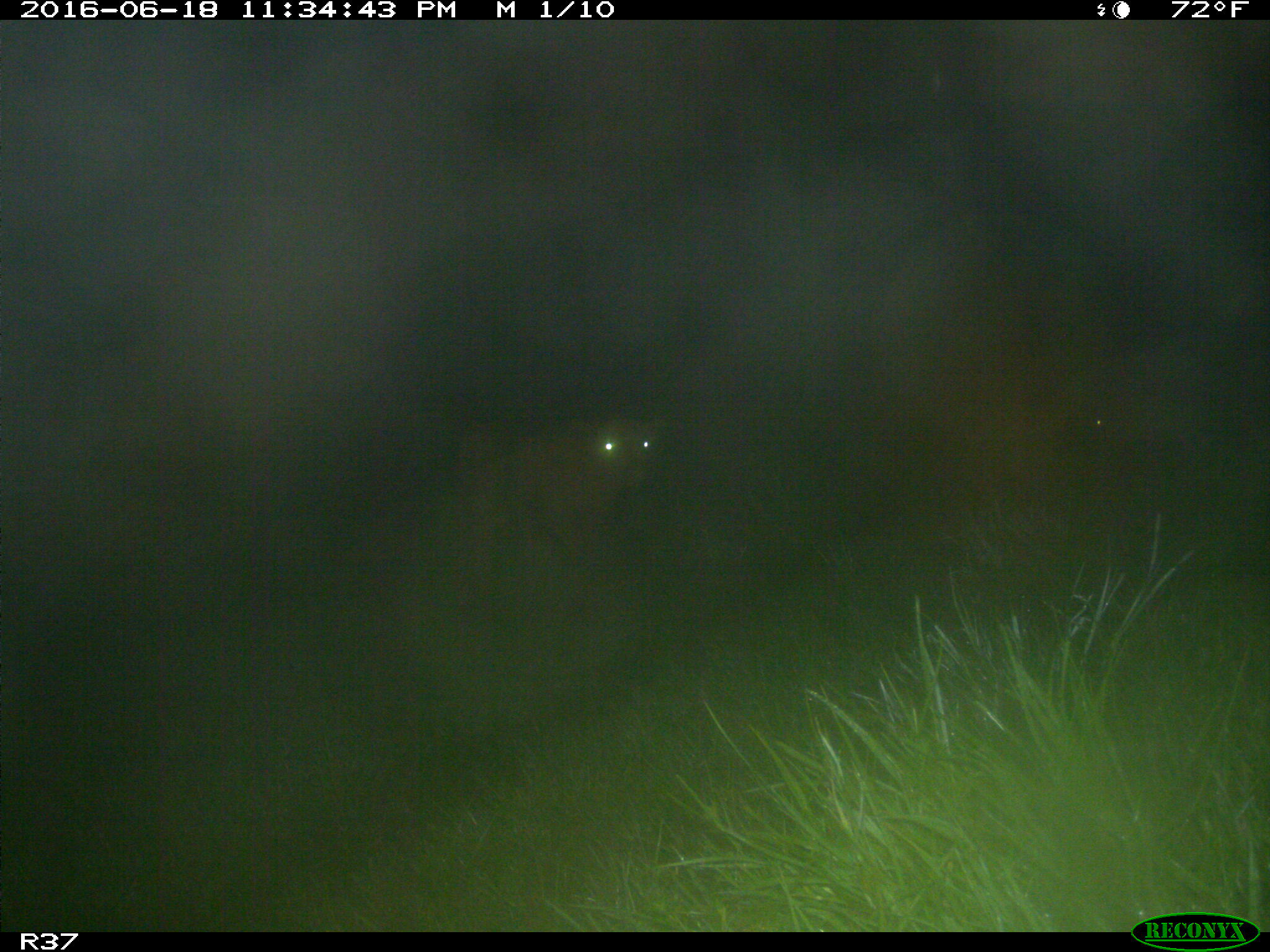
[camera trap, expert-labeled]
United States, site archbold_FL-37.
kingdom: Animalia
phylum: Chordata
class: Mammalia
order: Artiodactyla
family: Bovidae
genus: Bos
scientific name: Bos taurus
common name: domestic cow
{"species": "Bos taurus (domestic cow)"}